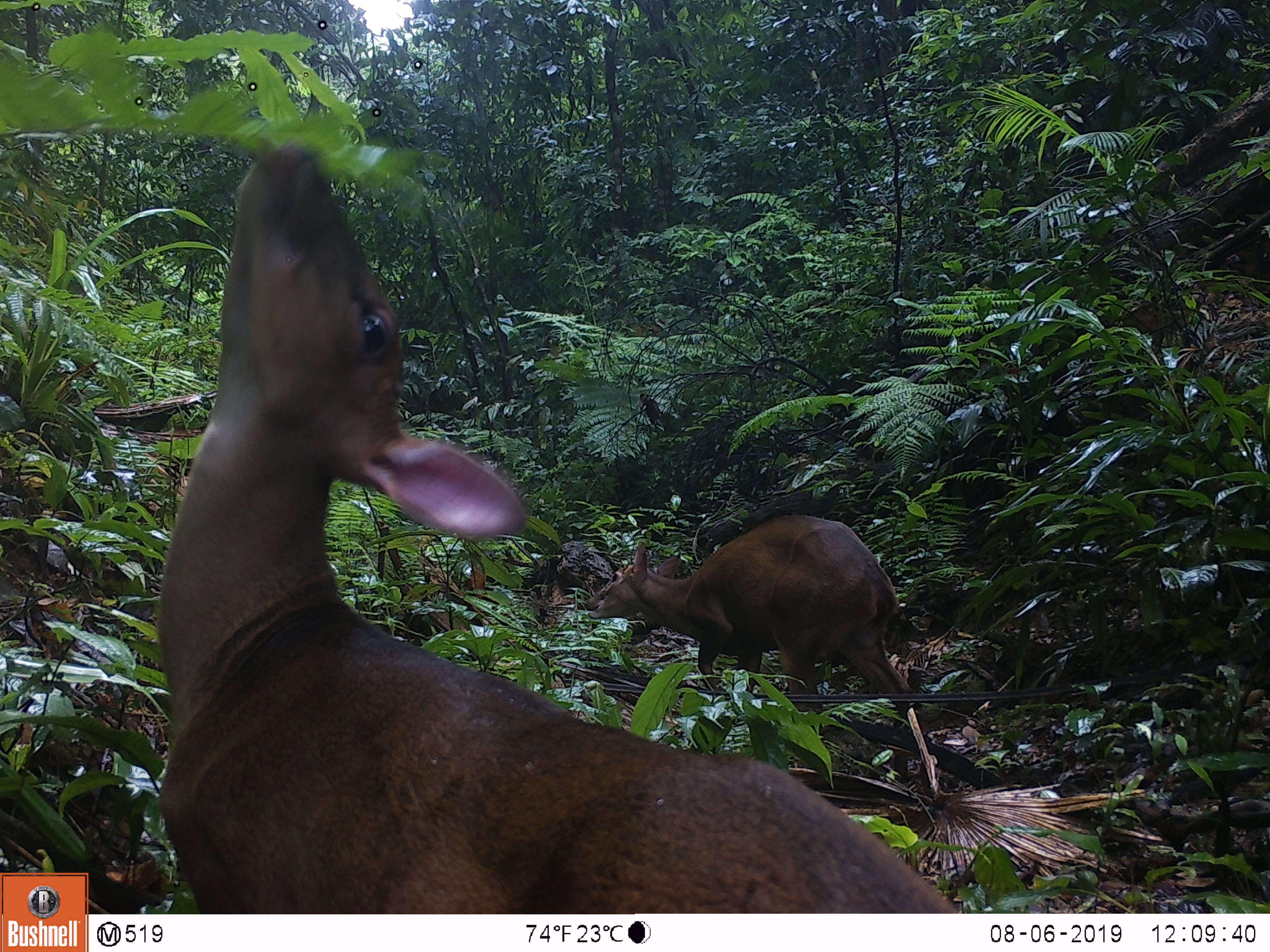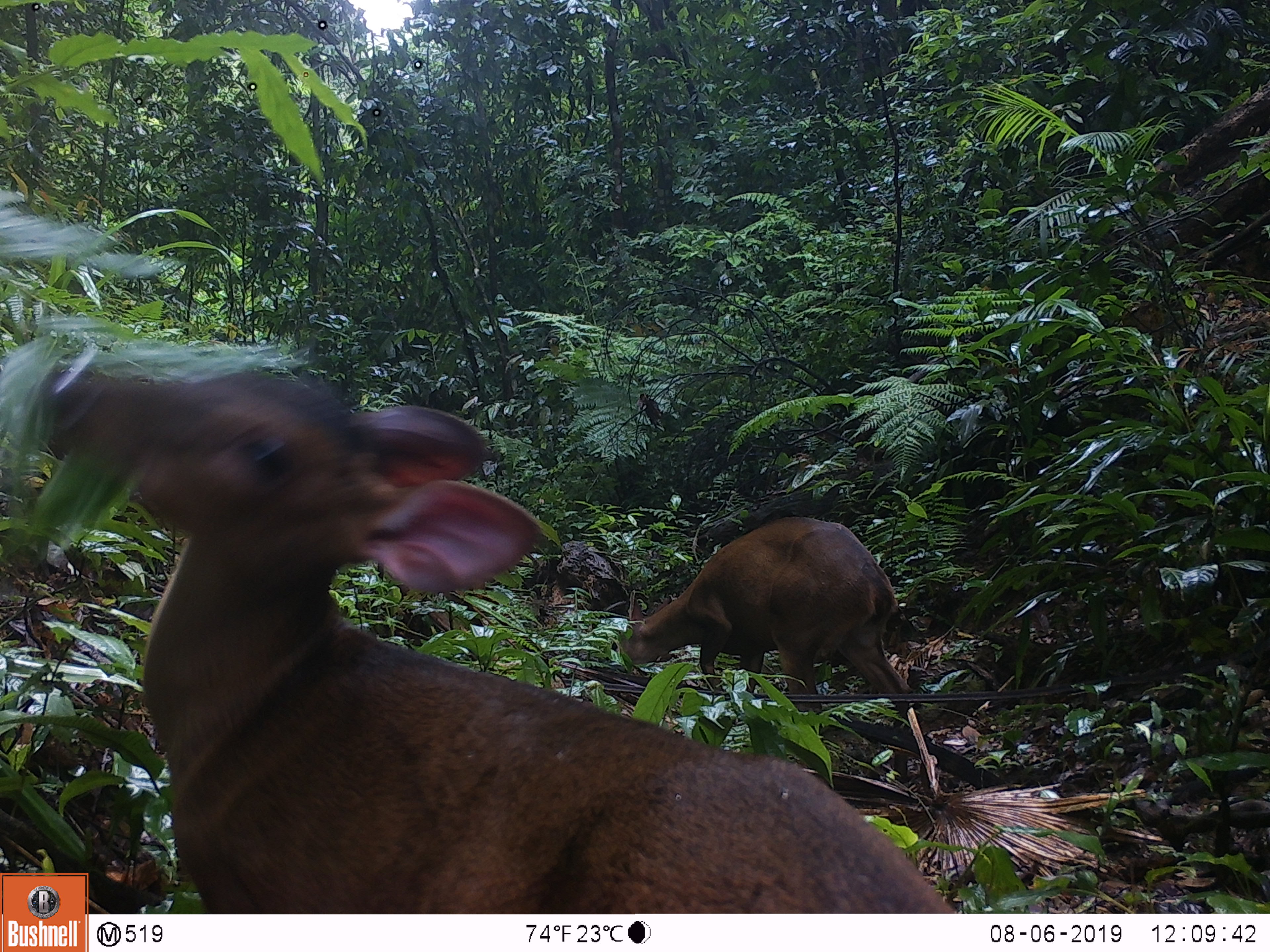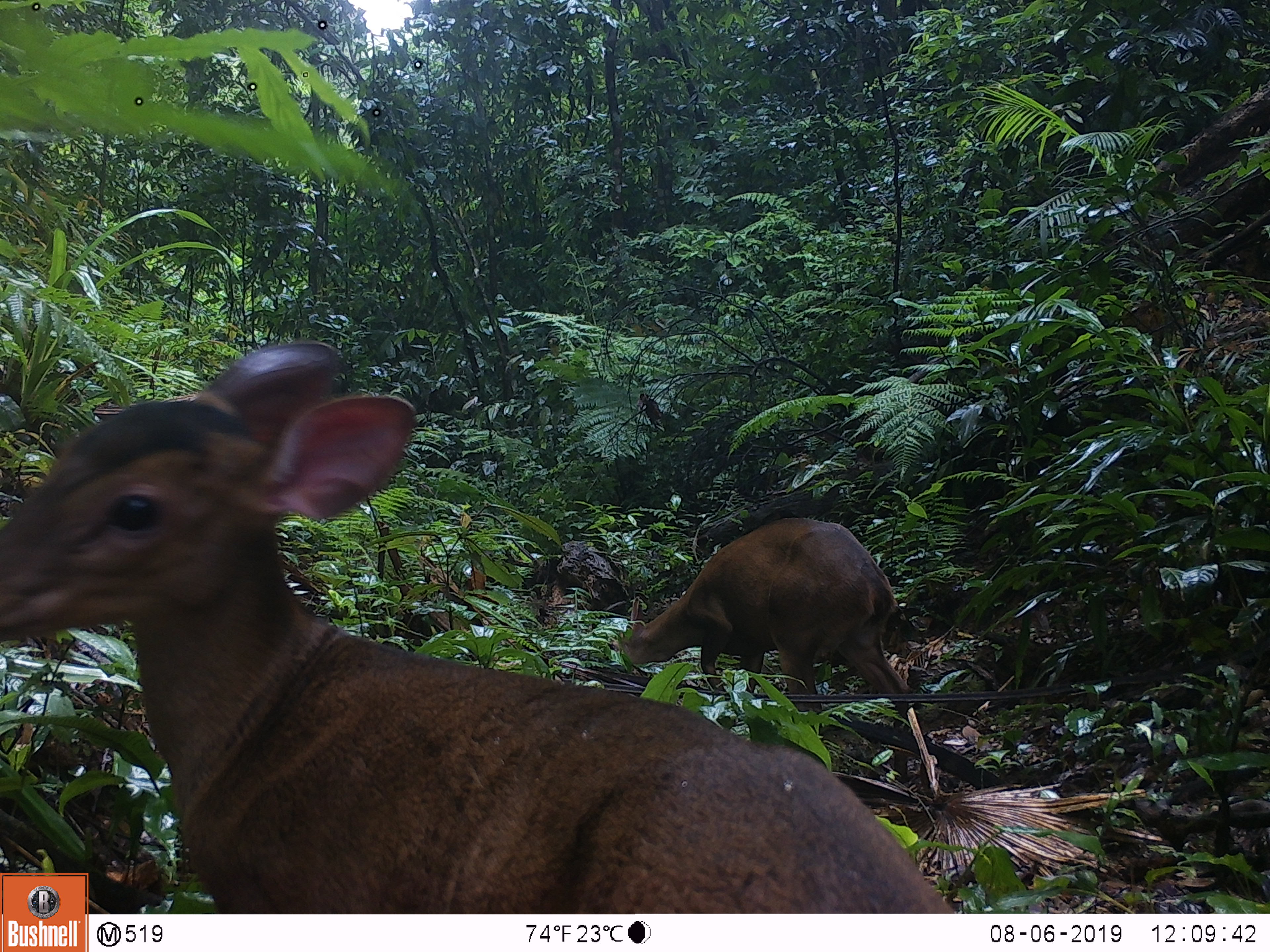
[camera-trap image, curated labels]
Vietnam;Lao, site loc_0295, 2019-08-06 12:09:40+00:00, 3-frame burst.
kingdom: Animalia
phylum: Chordata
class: Mammalia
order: Artiodactyla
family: Cervidae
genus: Muntiacus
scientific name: Muntiacus vuquangensis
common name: large-antlered muntjac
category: large antlered muntjac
Large antlered muntjac (large-antlered muntjac) (Muntiacus vuquangensis). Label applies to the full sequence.